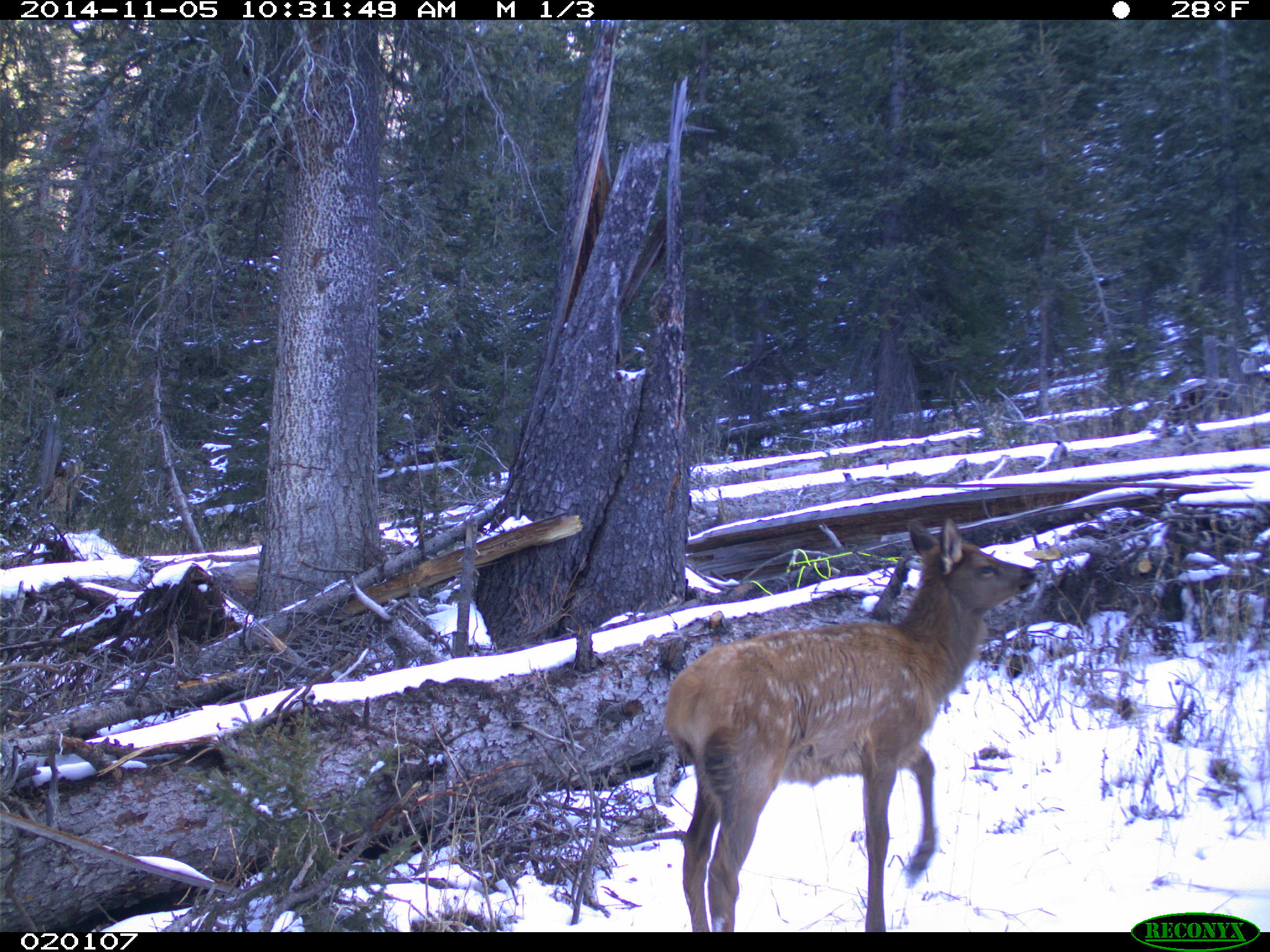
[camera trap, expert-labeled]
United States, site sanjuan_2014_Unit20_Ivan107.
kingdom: Animalia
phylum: Chordata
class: Mammalia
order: Artiodactyla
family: Cervidae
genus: Cervus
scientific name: Cervus elaphus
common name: red deer